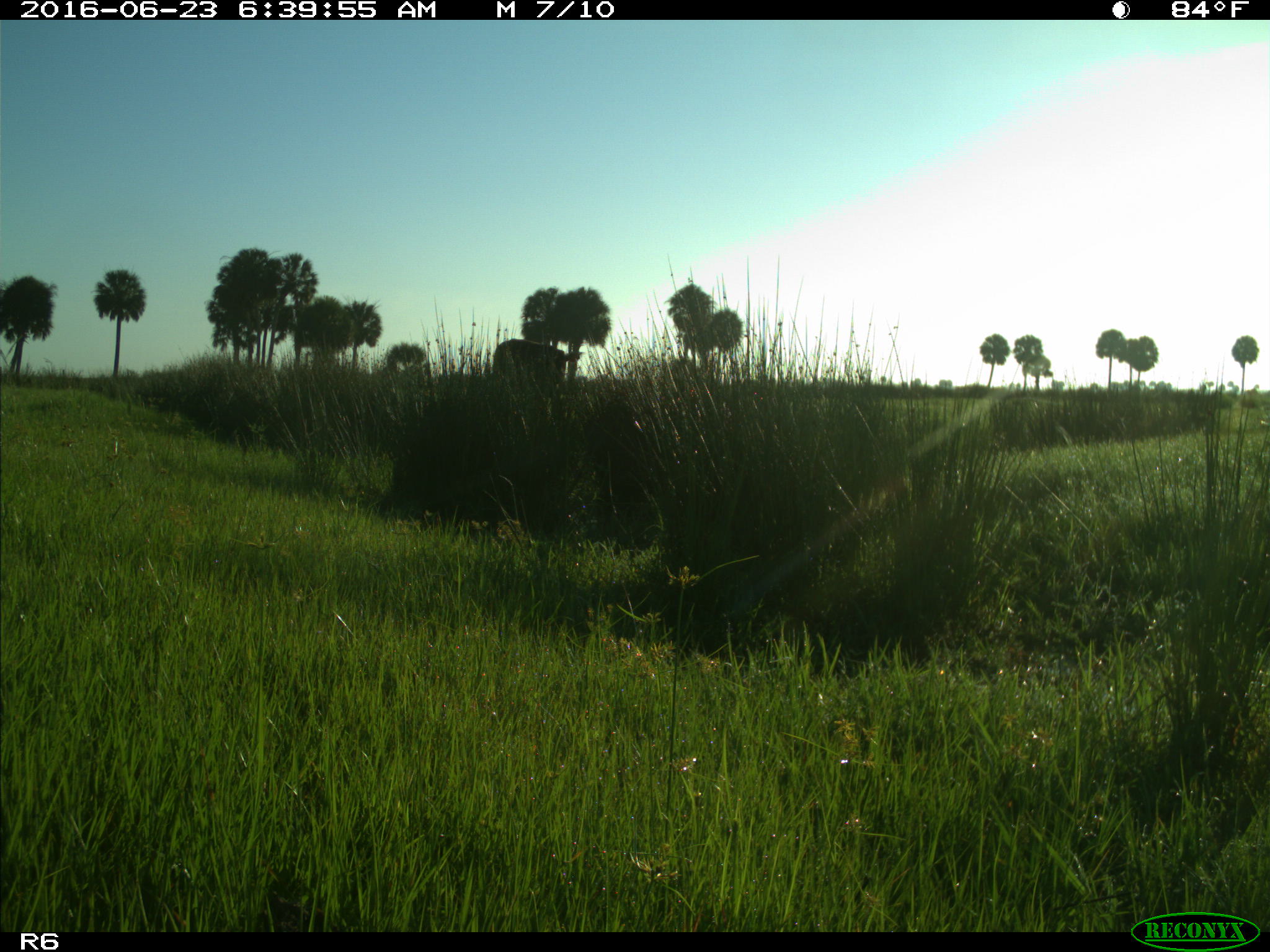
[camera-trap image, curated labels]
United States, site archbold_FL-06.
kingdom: Animalia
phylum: Chordata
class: Mammalia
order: Artiodactyla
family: Bovidae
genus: Bos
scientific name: Bos taurus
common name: domestic cow